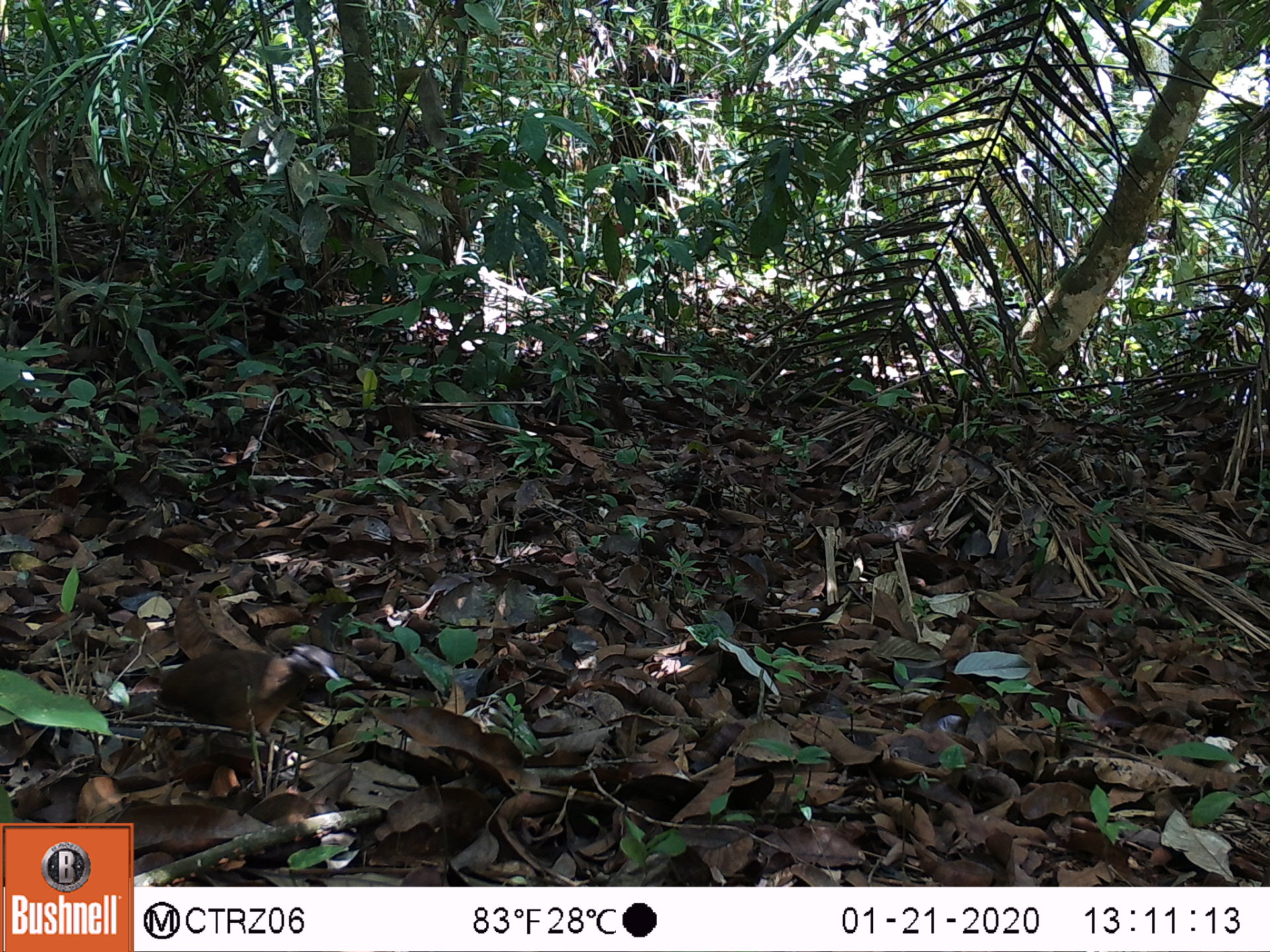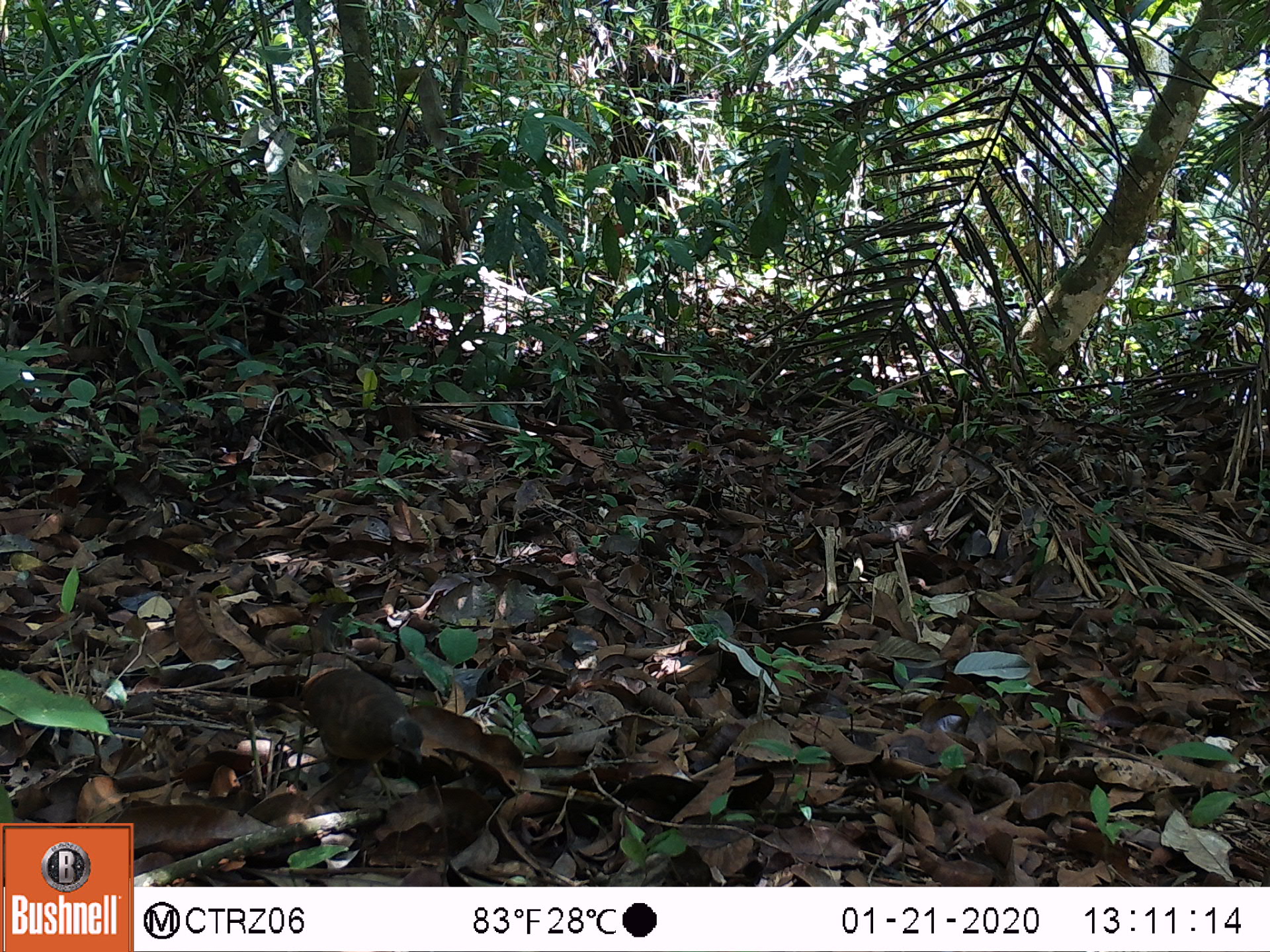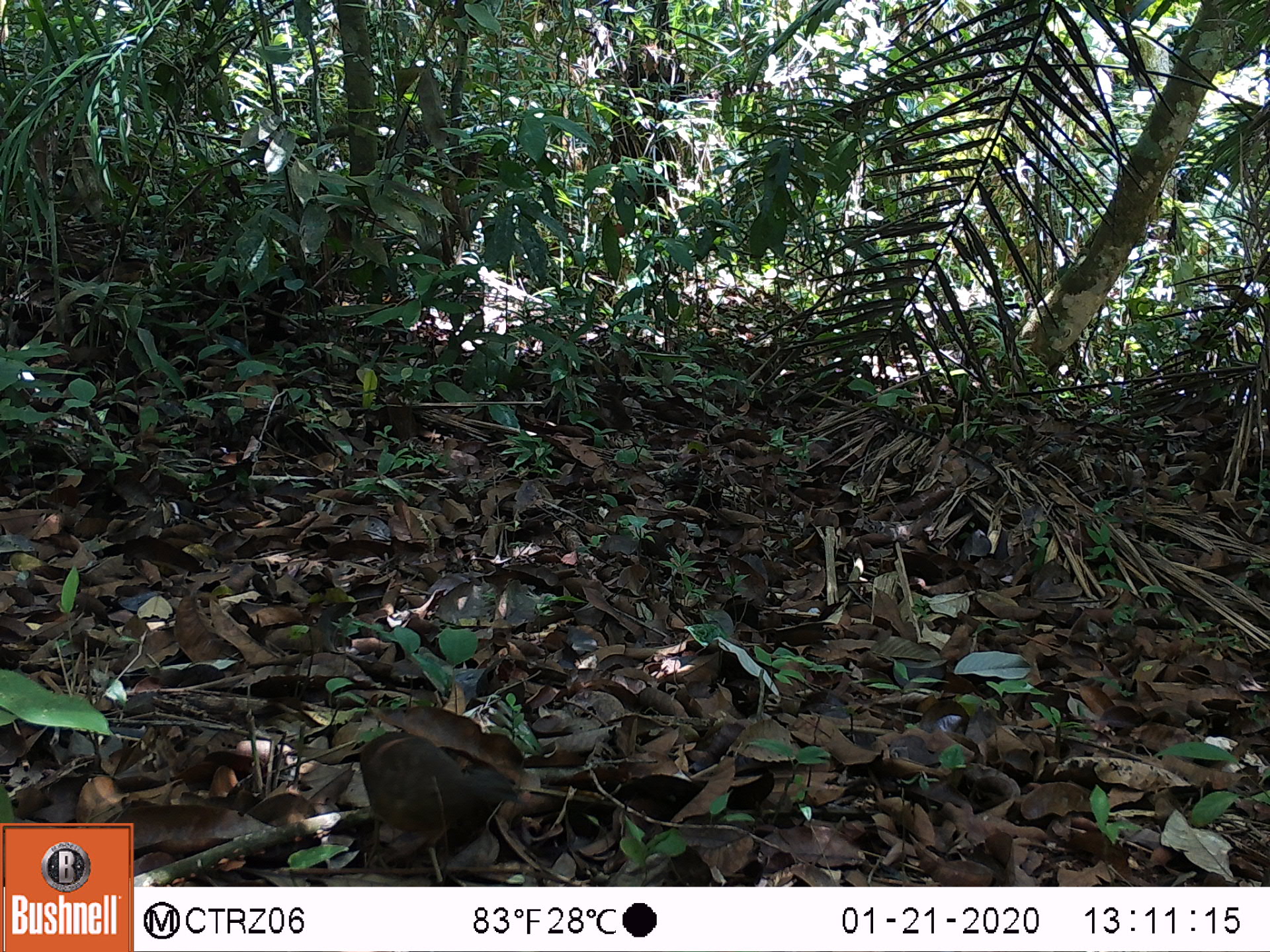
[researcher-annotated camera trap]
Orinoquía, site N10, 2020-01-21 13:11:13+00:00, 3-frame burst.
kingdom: Animalia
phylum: Chordata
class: Aves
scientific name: Aves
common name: bird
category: unknown bird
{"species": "unknown bird (bird) (Aves)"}